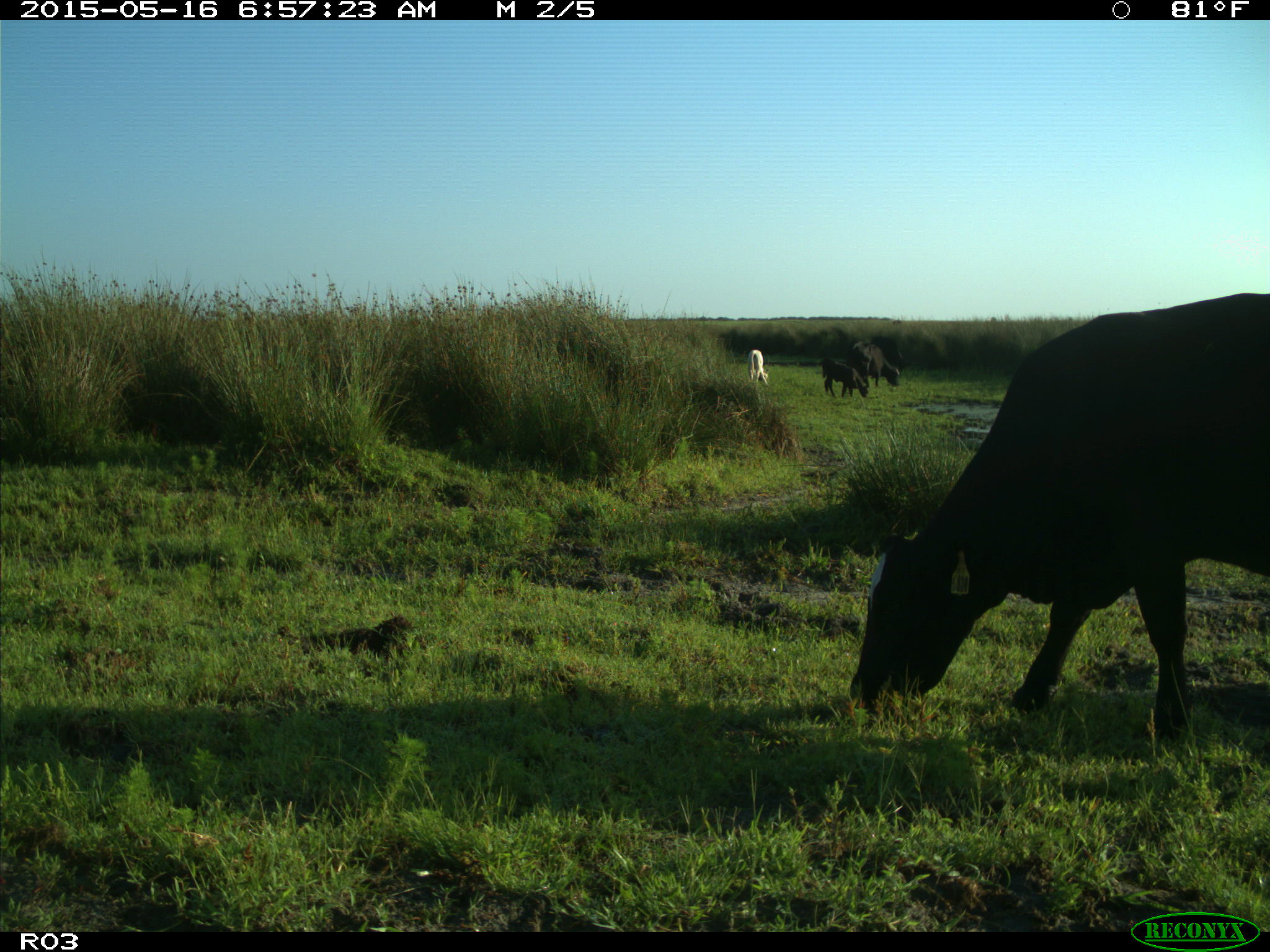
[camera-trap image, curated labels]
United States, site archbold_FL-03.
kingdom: Animalia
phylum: Chordata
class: Mammalia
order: Artiodactyla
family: Bovidae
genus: Bos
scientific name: Bos taurus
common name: domestic cow